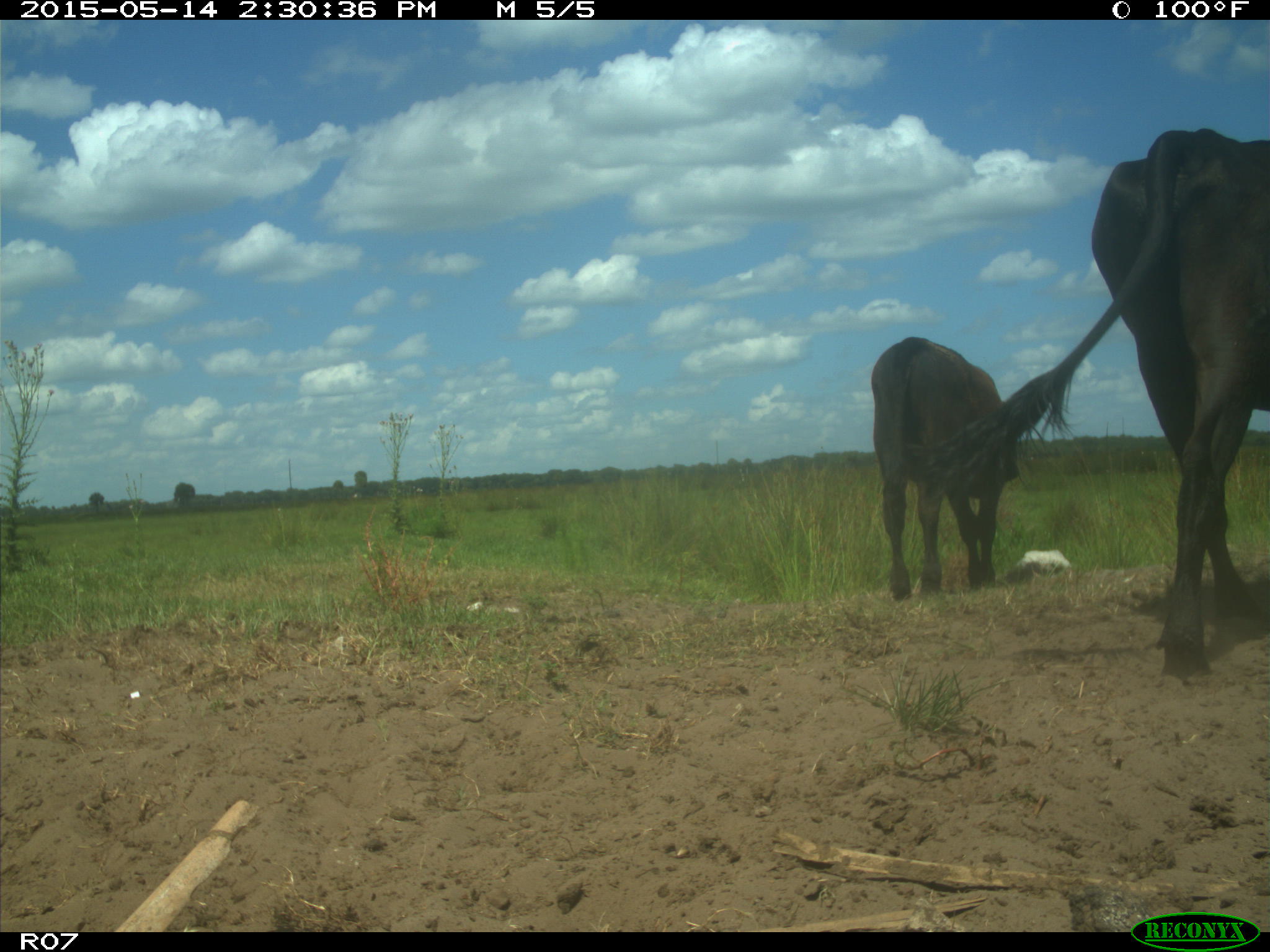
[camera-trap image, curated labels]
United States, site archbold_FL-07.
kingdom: Animalia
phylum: Chordata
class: Mammalia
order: Artiodactyla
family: Bovidae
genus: Bos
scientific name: Bos taurus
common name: domestic cow